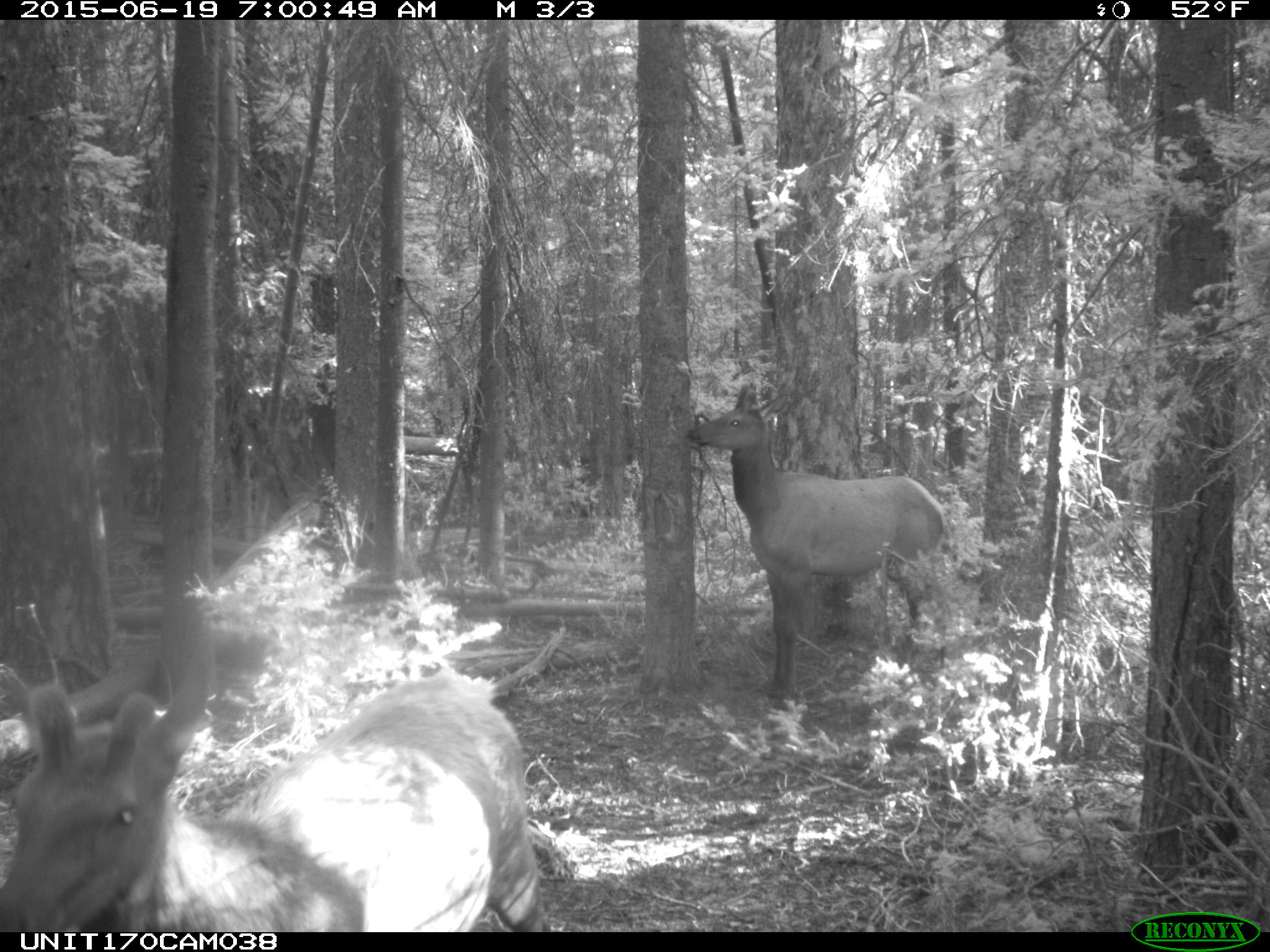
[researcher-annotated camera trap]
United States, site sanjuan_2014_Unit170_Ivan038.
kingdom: Animalia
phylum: Chordata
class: Mammalia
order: Artiodactyla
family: Cervidae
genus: Cervus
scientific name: Cervus elaphus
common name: red deer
Cervus elaphus (red deer).